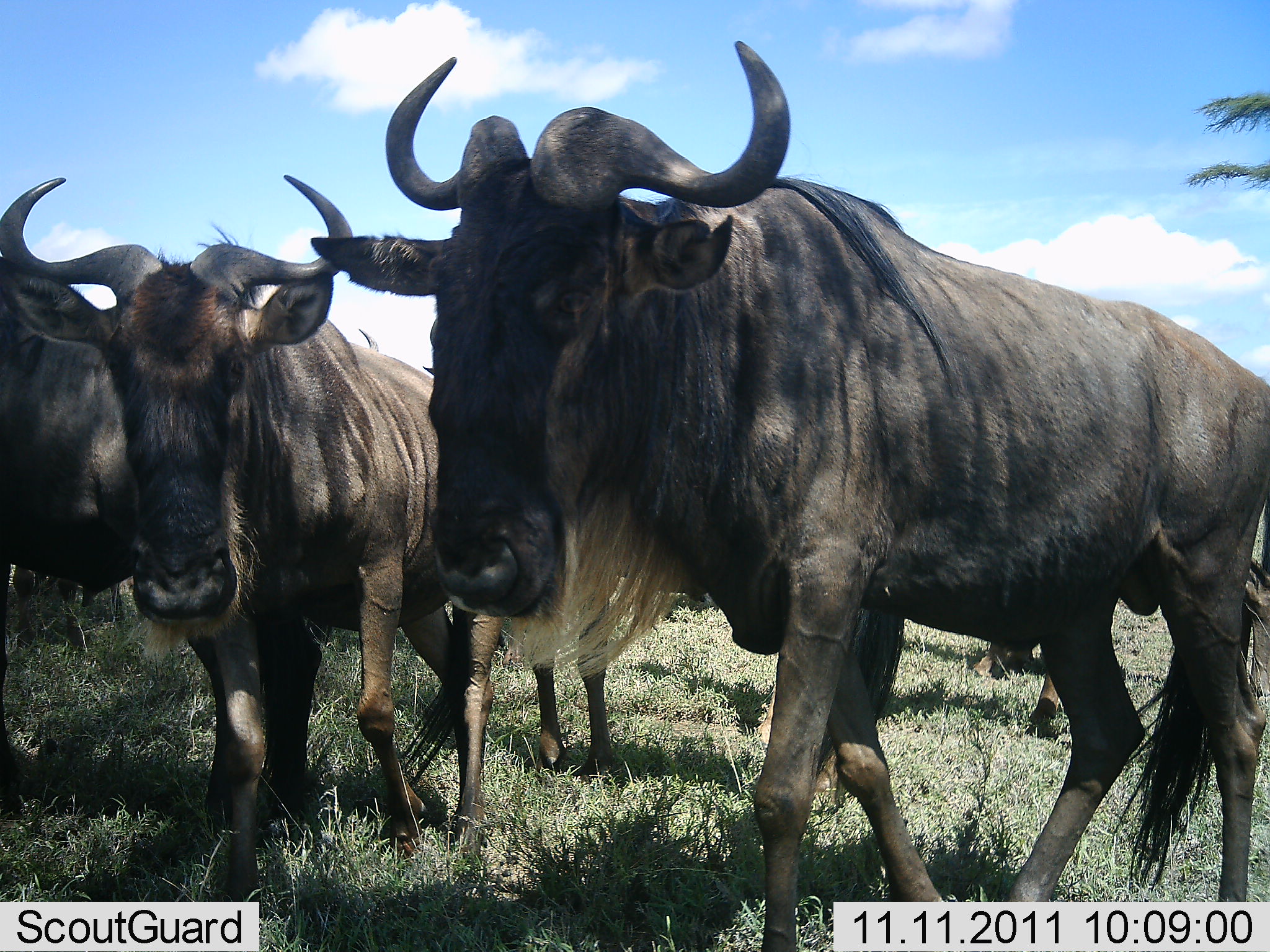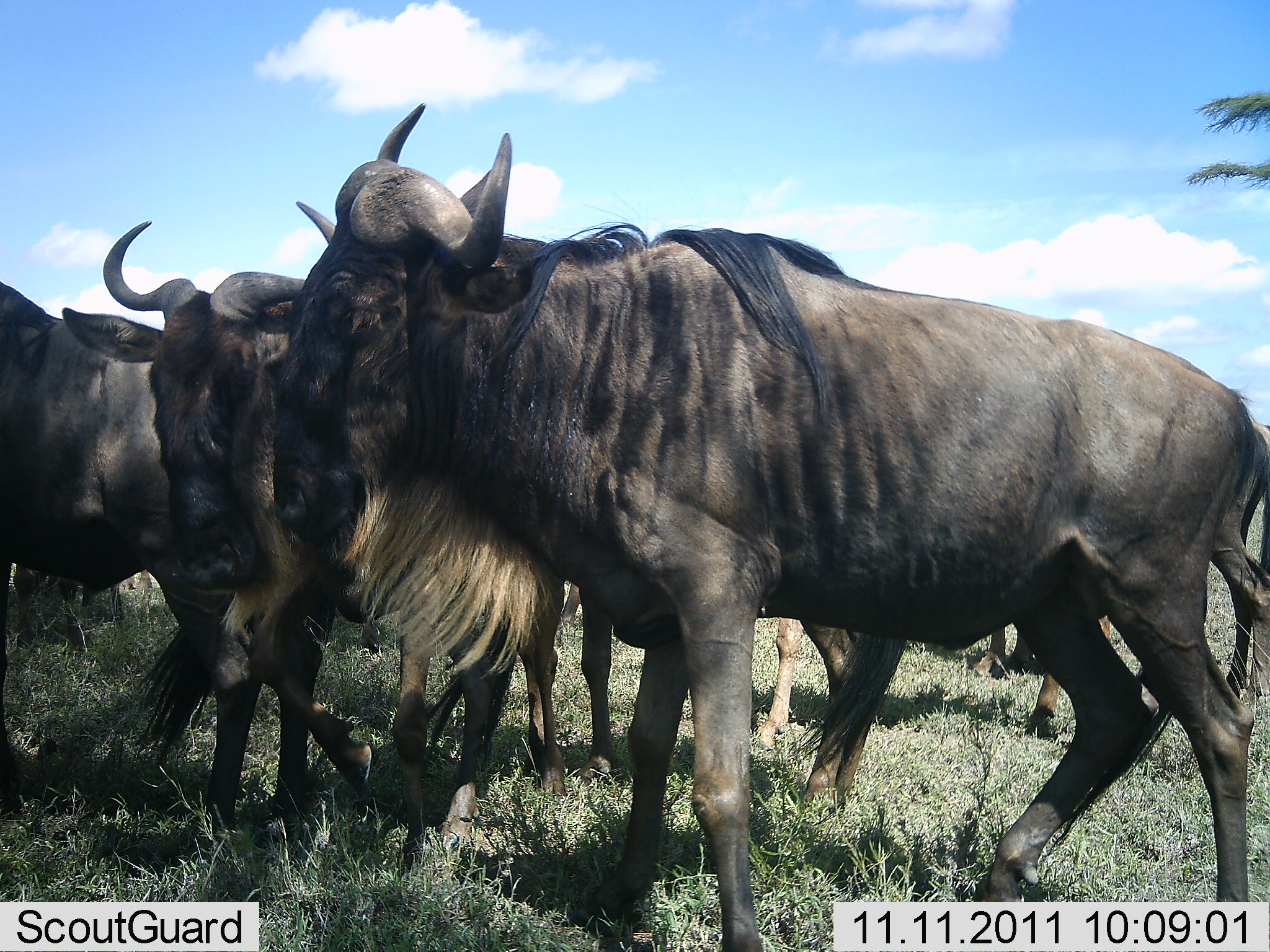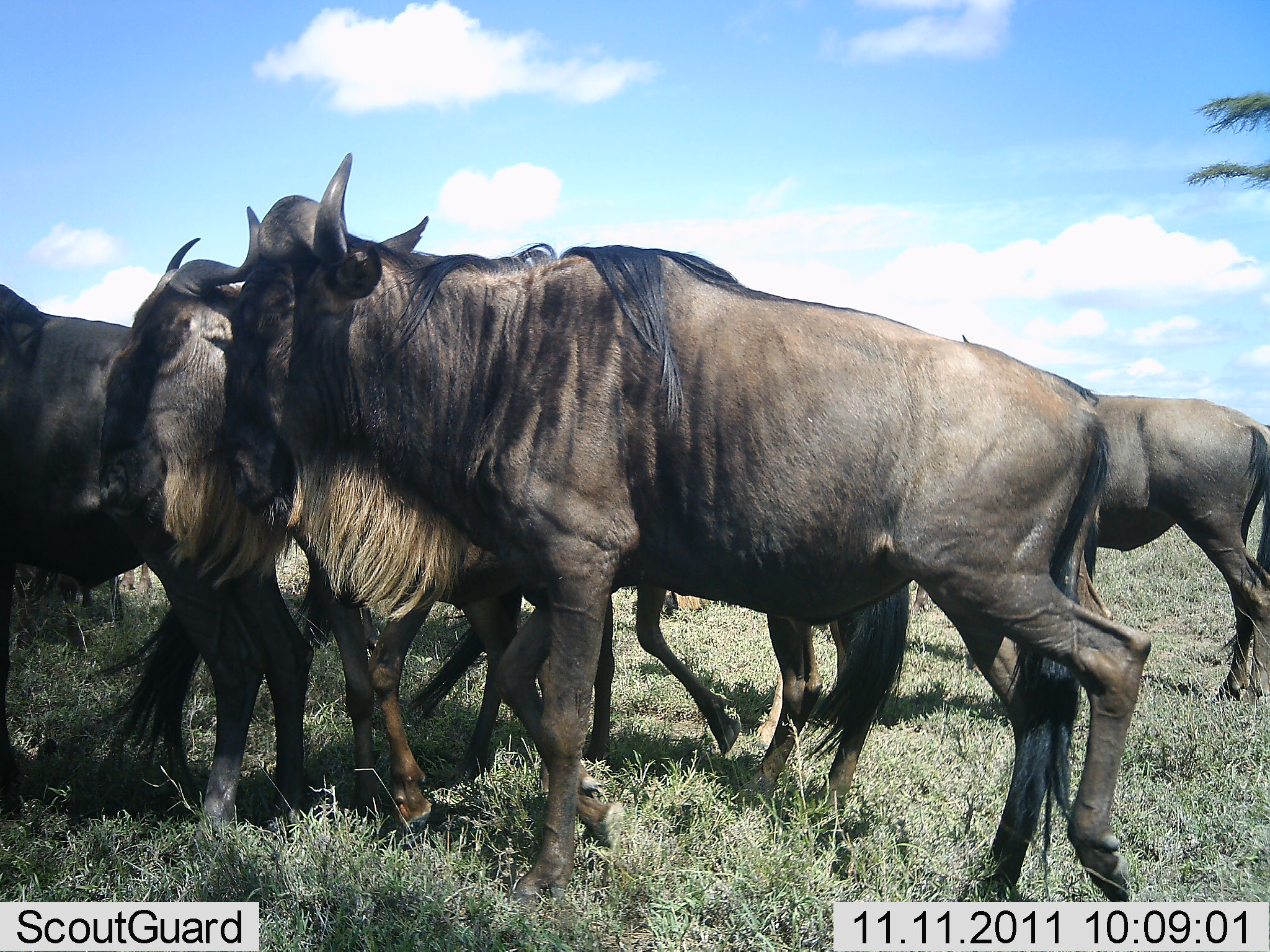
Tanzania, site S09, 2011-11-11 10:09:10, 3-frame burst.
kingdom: Animalia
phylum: Chordata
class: Mammalia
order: Artiodactyla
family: Bovidae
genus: Connochaetes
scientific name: Connochaetes taurinus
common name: blue wildebeest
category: wildebeest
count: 5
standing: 55%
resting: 0%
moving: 55%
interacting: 18%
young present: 0%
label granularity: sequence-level